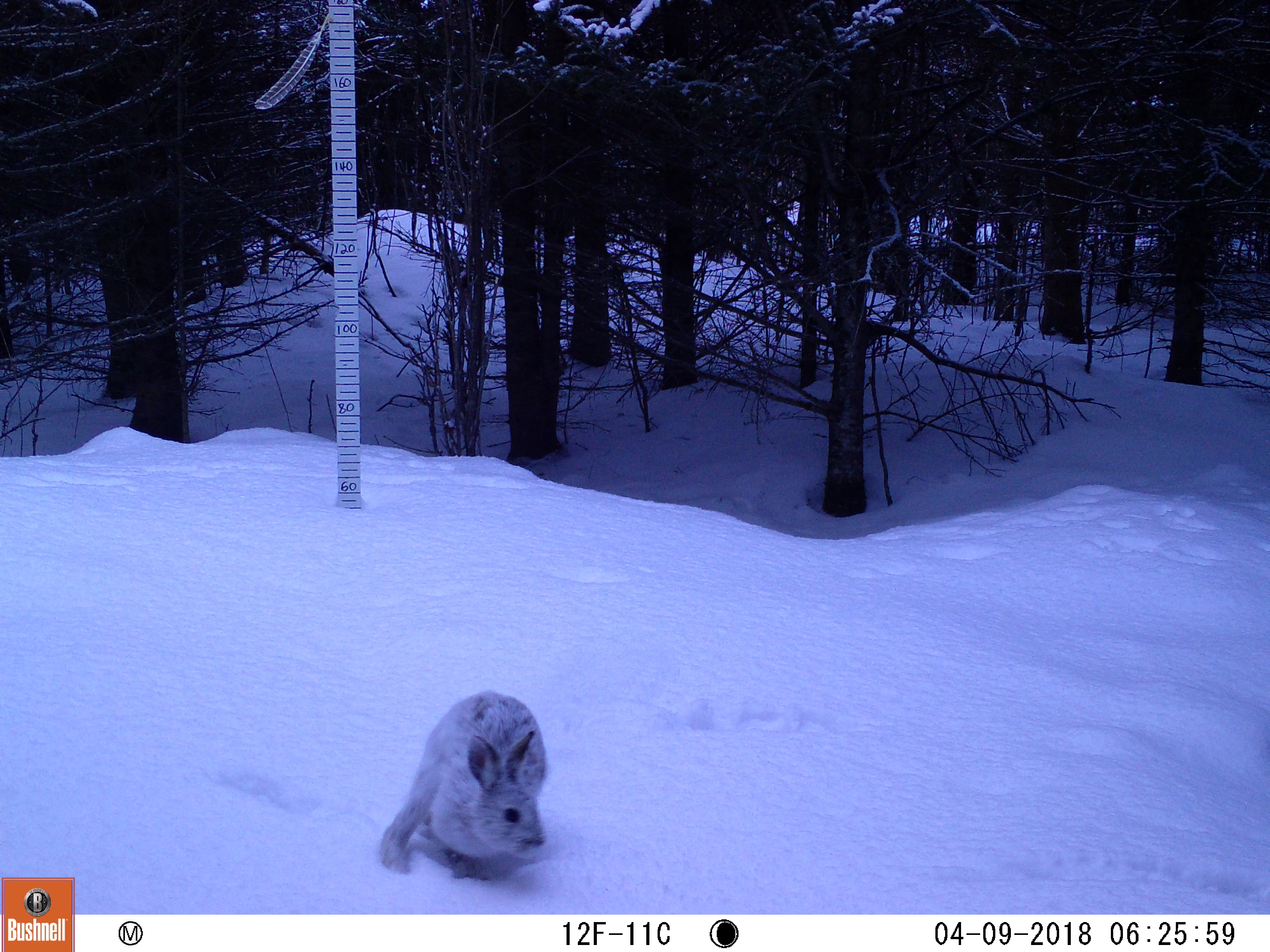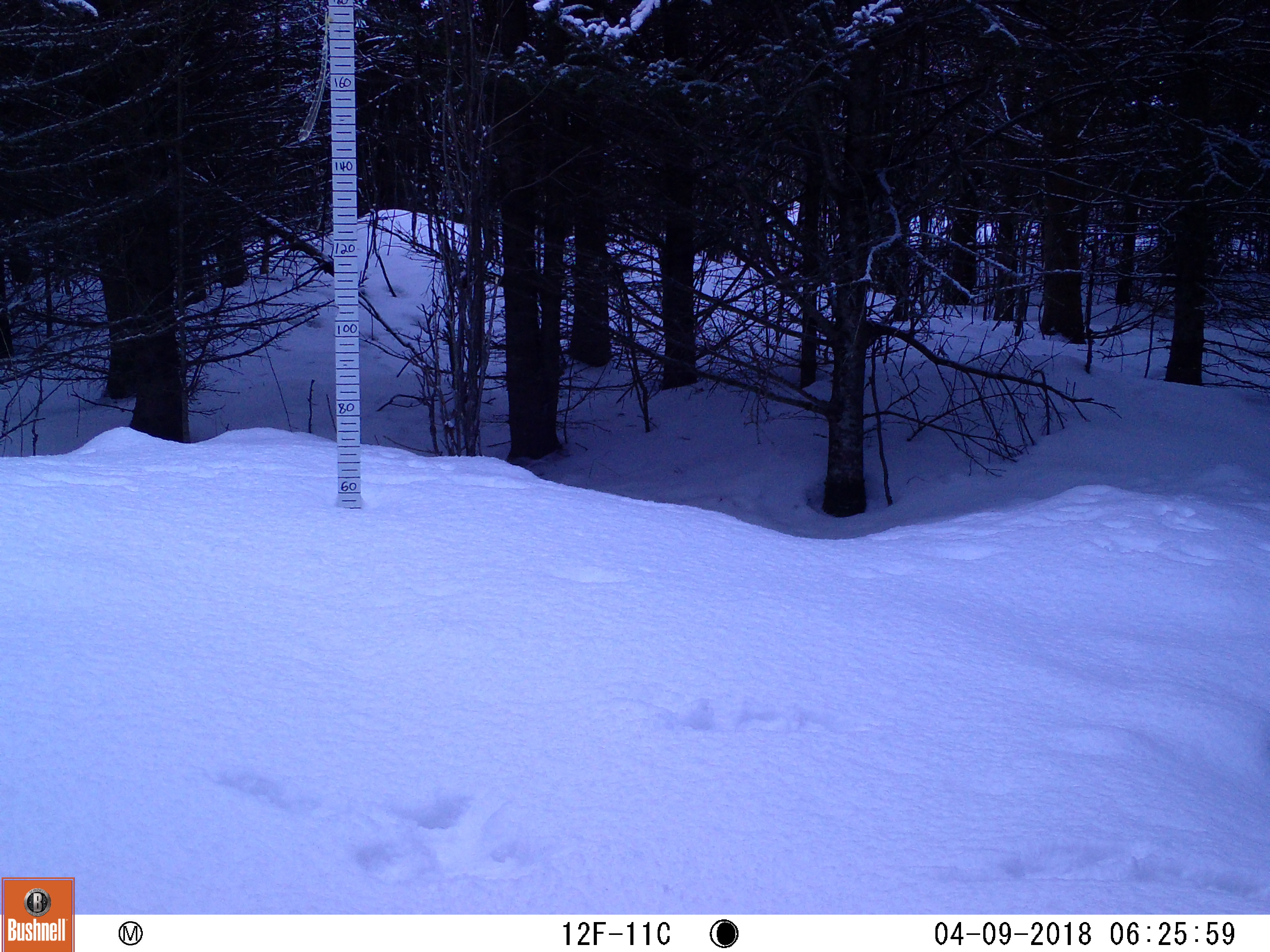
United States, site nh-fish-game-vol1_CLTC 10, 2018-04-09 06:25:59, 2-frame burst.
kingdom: Animalia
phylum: Chordata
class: Mammalia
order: Lagomorpha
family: Leporidae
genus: Lepus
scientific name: Lepus americanus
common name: snowshoe hare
Snowshoe hare (Lepus americanus).